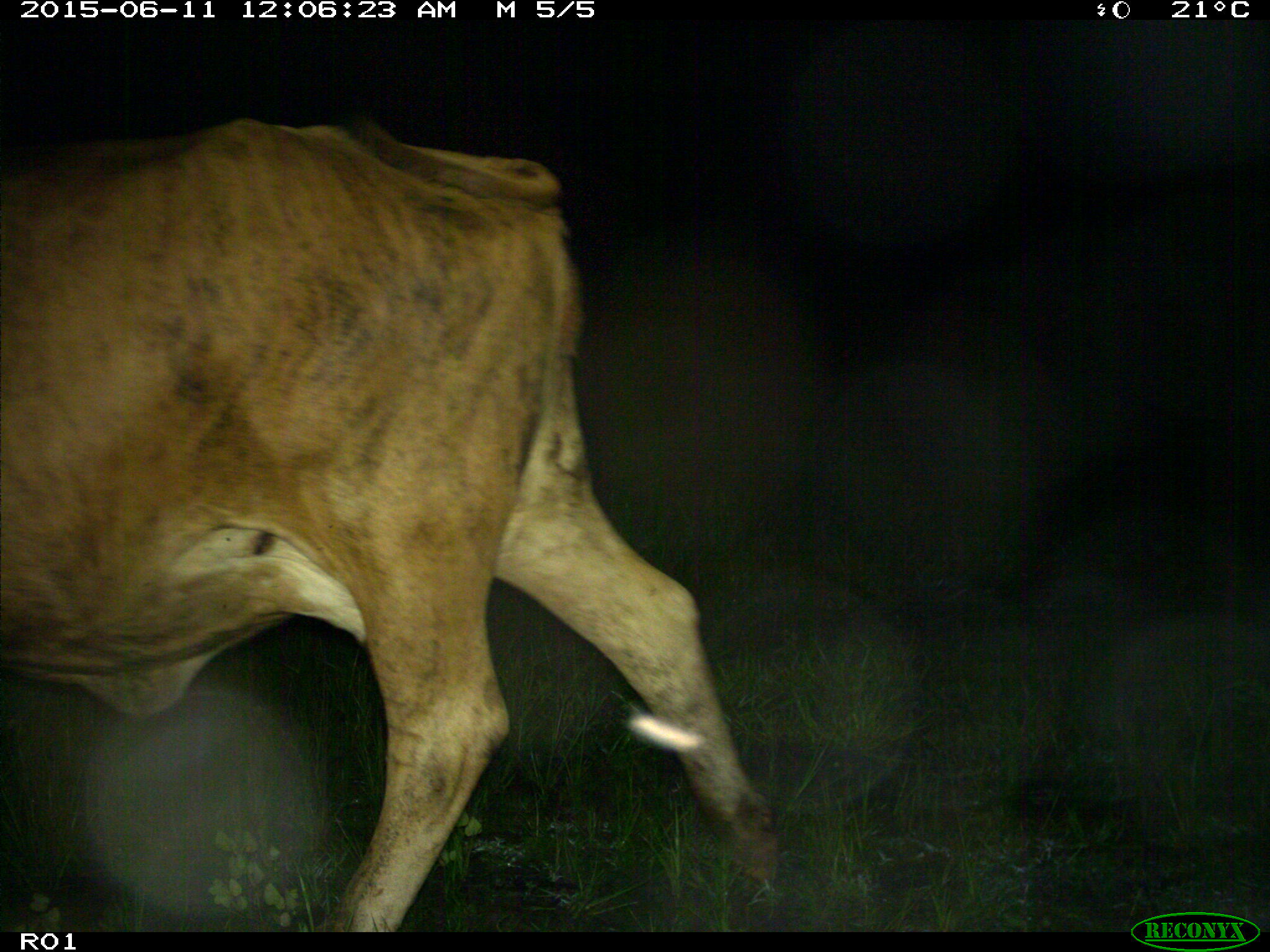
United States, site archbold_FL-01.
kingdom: Animalia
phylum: Chordata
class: Mammalia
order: Artiodactyla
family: Bovidae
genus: Bos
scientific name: Bos taurus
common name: domestic cow